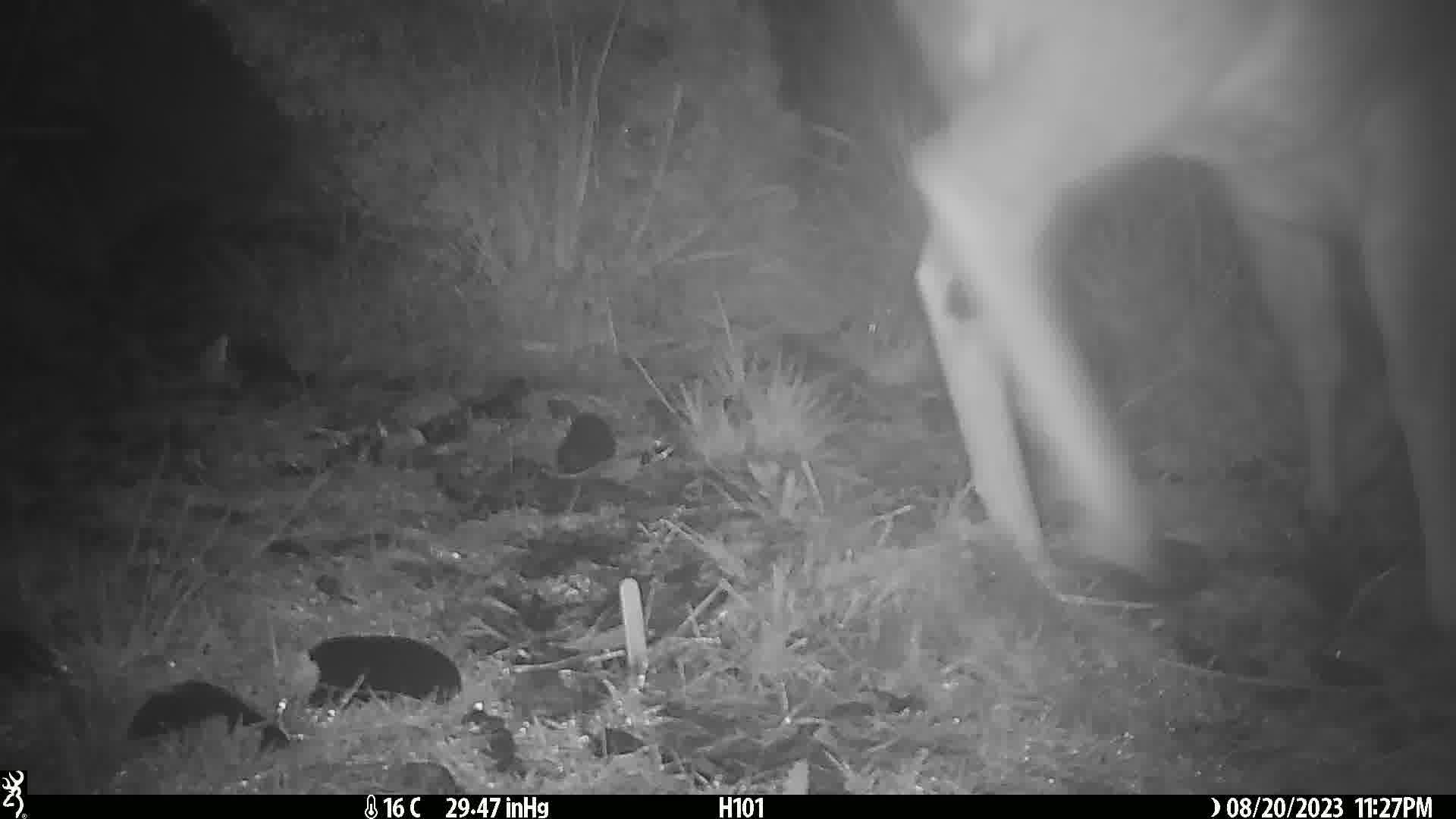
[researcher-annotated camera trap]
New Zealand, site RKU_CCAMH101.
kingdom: Animalia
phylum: Chordata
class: Mammalia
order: Artiodactyla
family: Cervidae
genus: Odocoileus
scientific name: Odocoileus virginianus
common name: white-tailed deer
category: white tailed deer